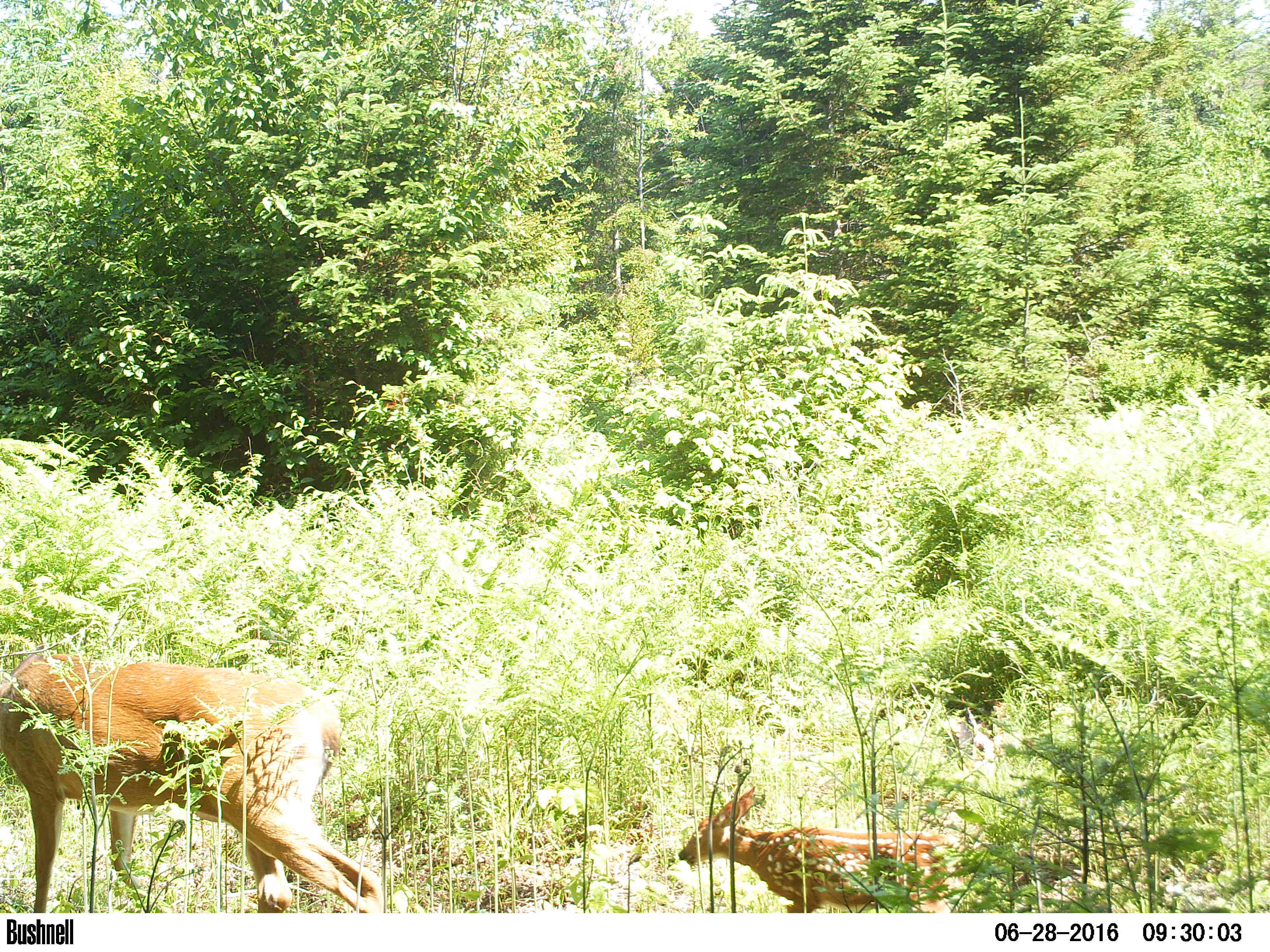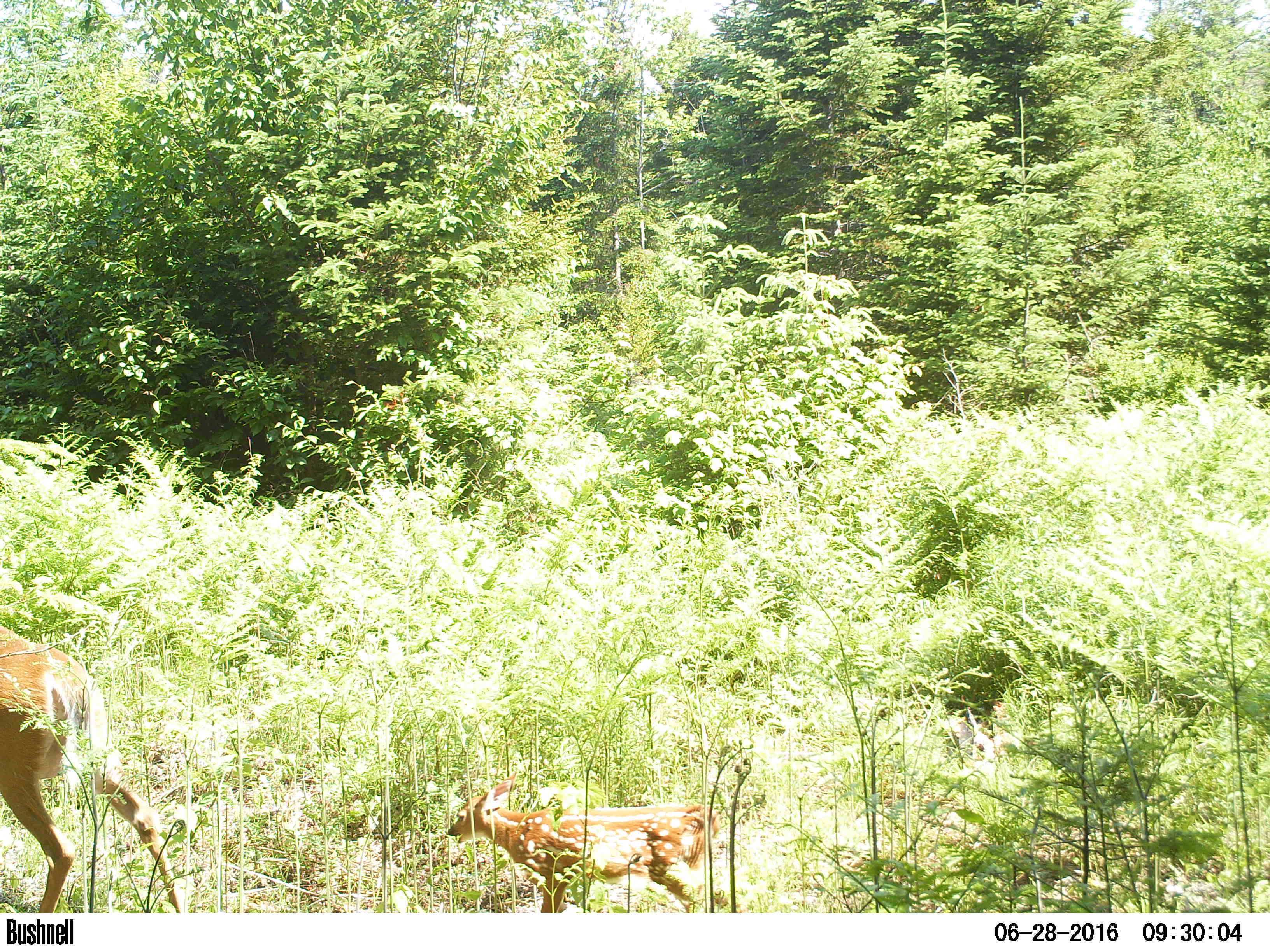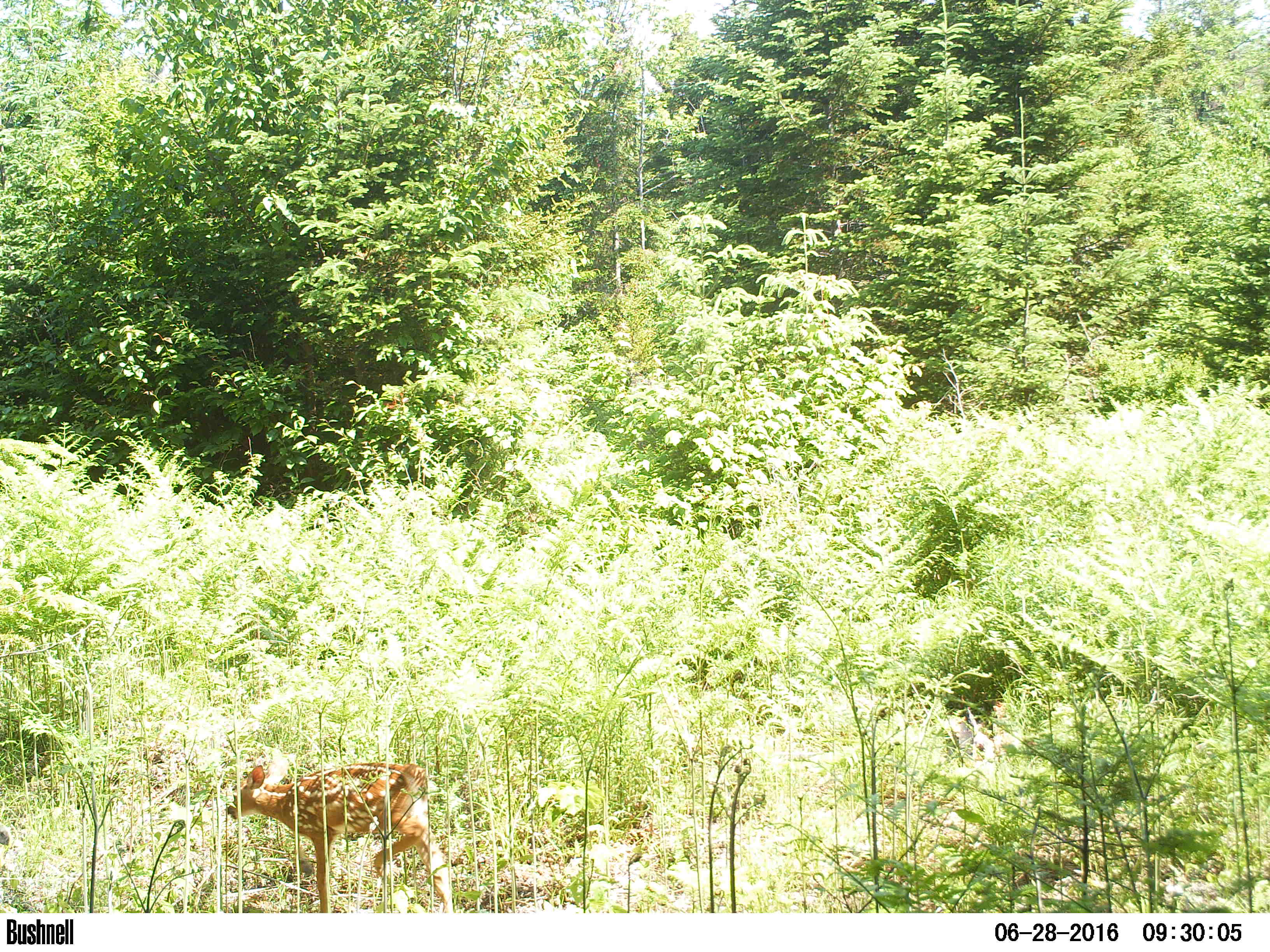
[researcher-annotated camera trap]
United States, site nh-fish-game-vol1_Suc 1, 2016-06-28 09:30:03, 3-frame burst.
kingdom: Animalia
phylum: Chordata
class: Mammalia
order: Artiodactyla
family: Cervidae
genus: Odocoileus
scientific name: Odocoileus virginianus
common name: white-tailed deer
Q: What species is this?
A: White-tailed deer (Odocoileus virginianus).